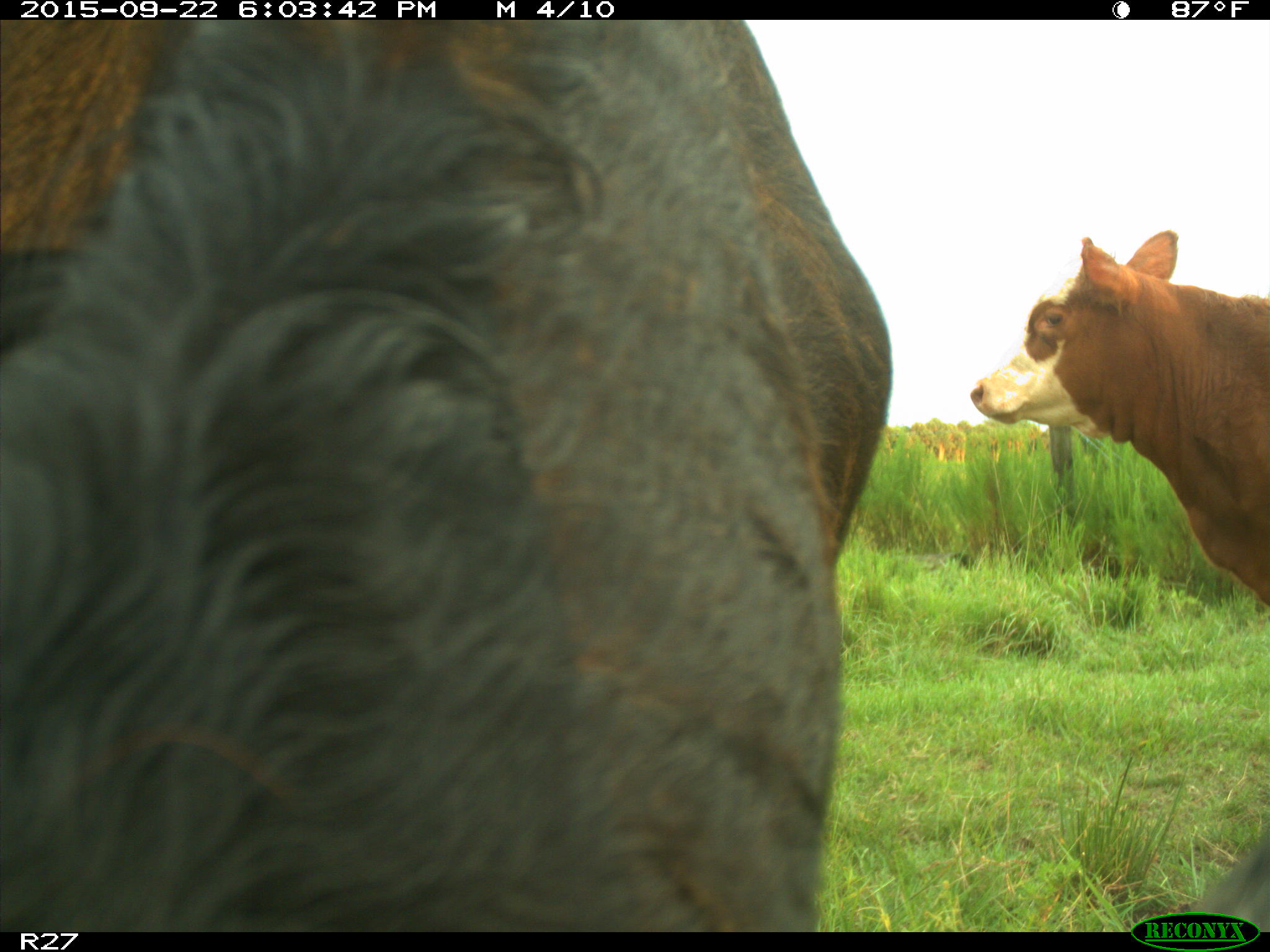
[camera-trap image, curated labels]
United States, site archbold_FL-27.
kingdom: Animalia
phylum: Chordata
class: Mammalia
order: Artiodactyla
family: Bovidae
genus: Bos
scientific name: Bos taurus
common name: domestic cow